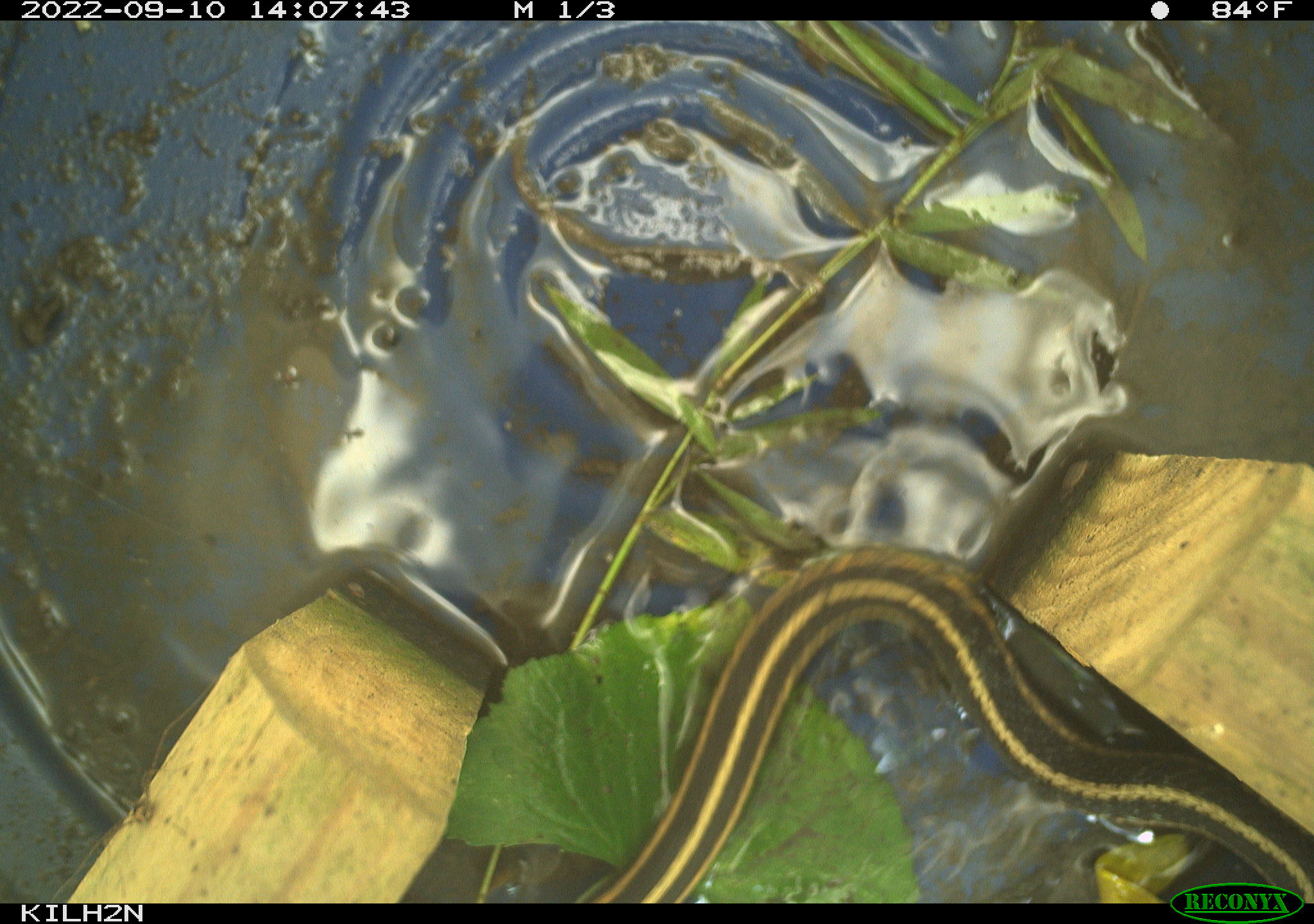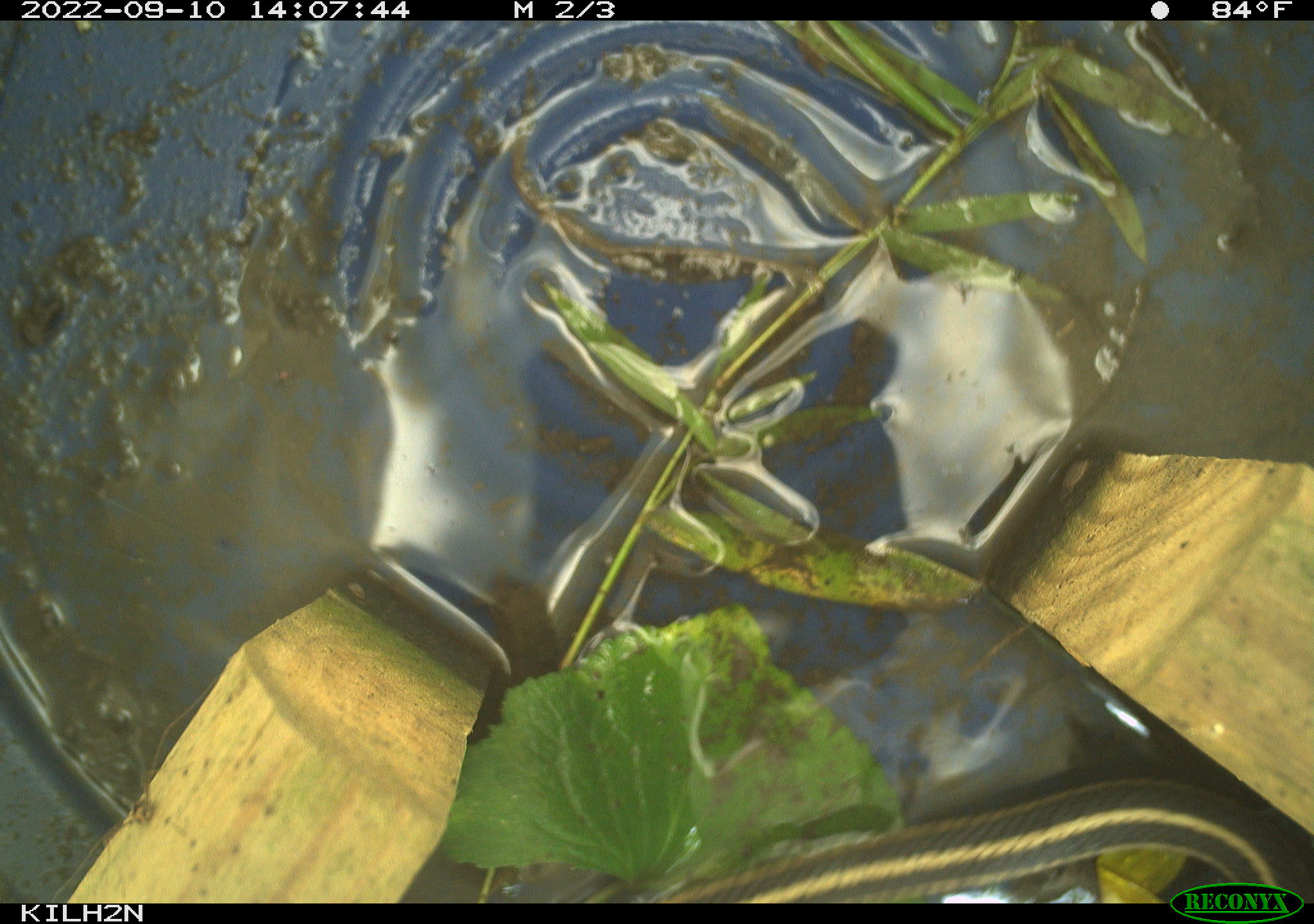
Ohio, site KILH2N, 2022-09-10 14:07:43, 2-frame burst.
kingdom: Animalia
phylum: Chordata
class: Reptilia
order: Squamata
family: Colubridae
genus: Thamnophis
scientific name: Thamnophis sirtalis sirtalis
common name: eastern gartersnake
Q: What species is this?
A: Eastern gartersnake (Thamnophis sirtalis sirtalis).